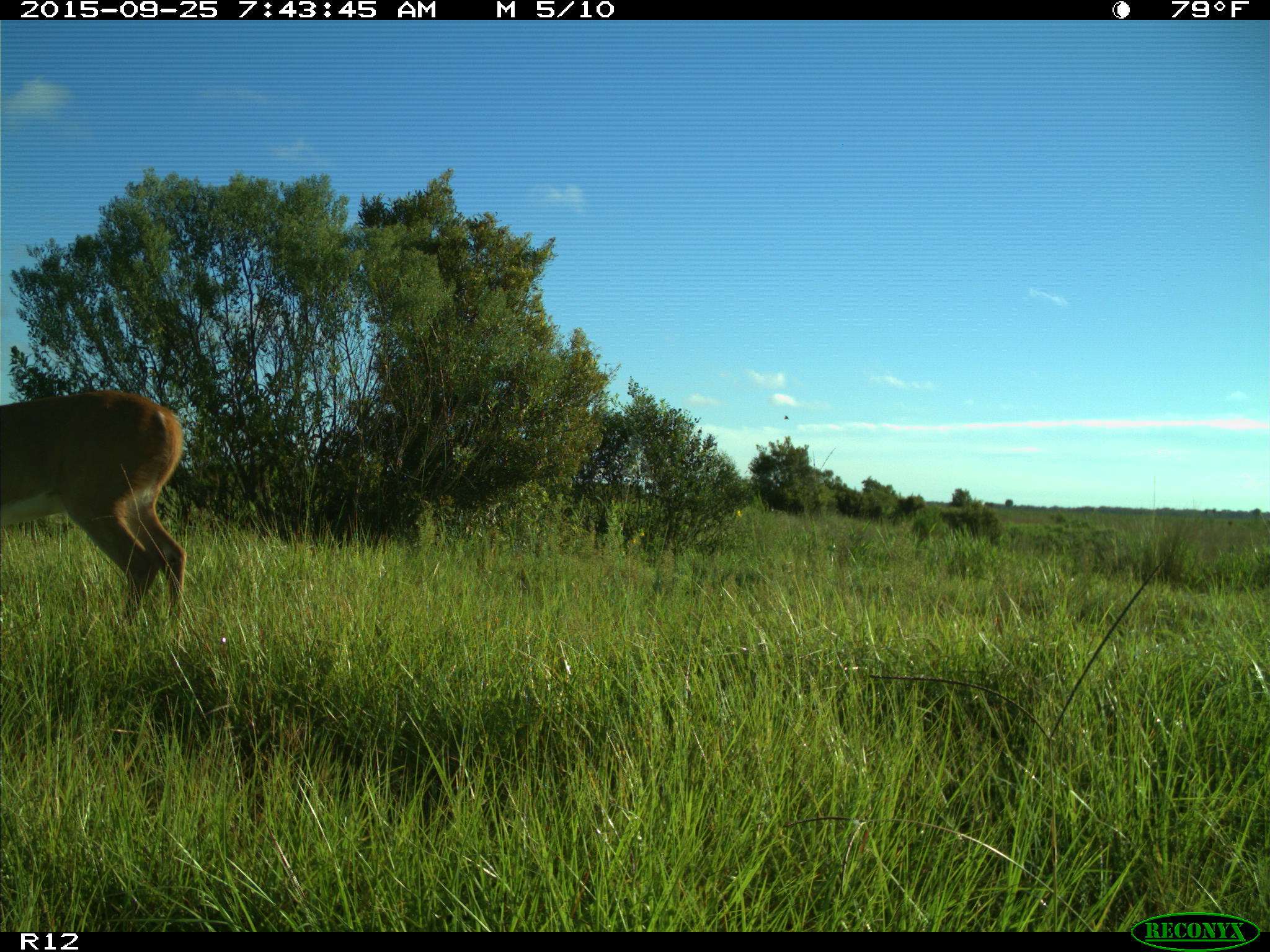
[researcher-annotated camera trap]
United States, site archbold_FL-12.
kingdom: Animalia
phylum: Chordata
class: Mammalia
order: Artiodactyla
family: Cervidae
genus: Odocoileus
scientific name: Odocoileus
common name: deer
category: unidentified deer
Unidentified deer (deer) (Odocoileus).